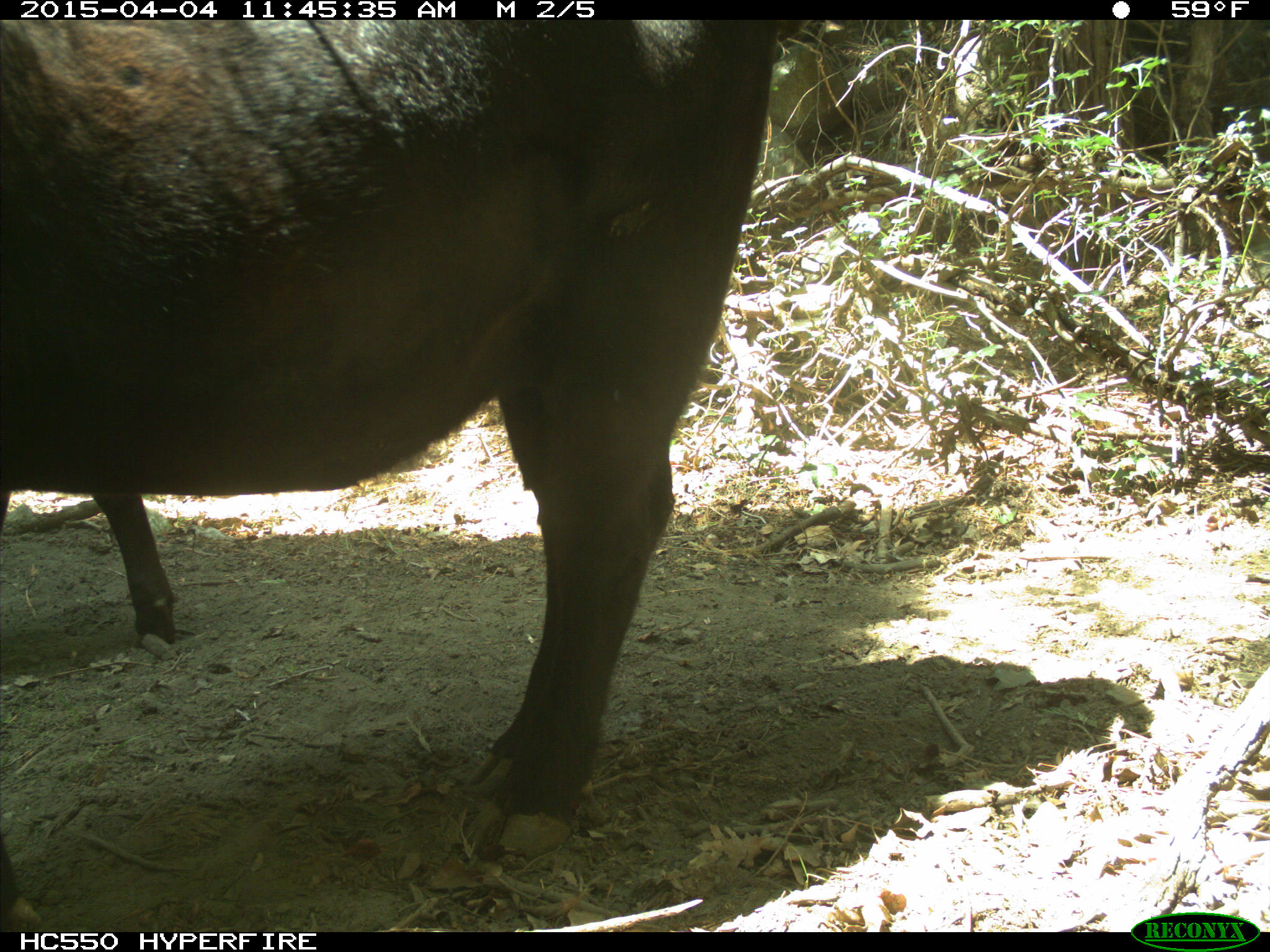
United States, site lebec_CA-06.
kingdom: Animalia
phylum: Chordata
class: Mammalia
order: Artiodactyla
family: Bovidae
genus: Bos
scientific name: Bos taurus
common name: domestic cow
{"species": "Bos taurus (domestic cow)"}